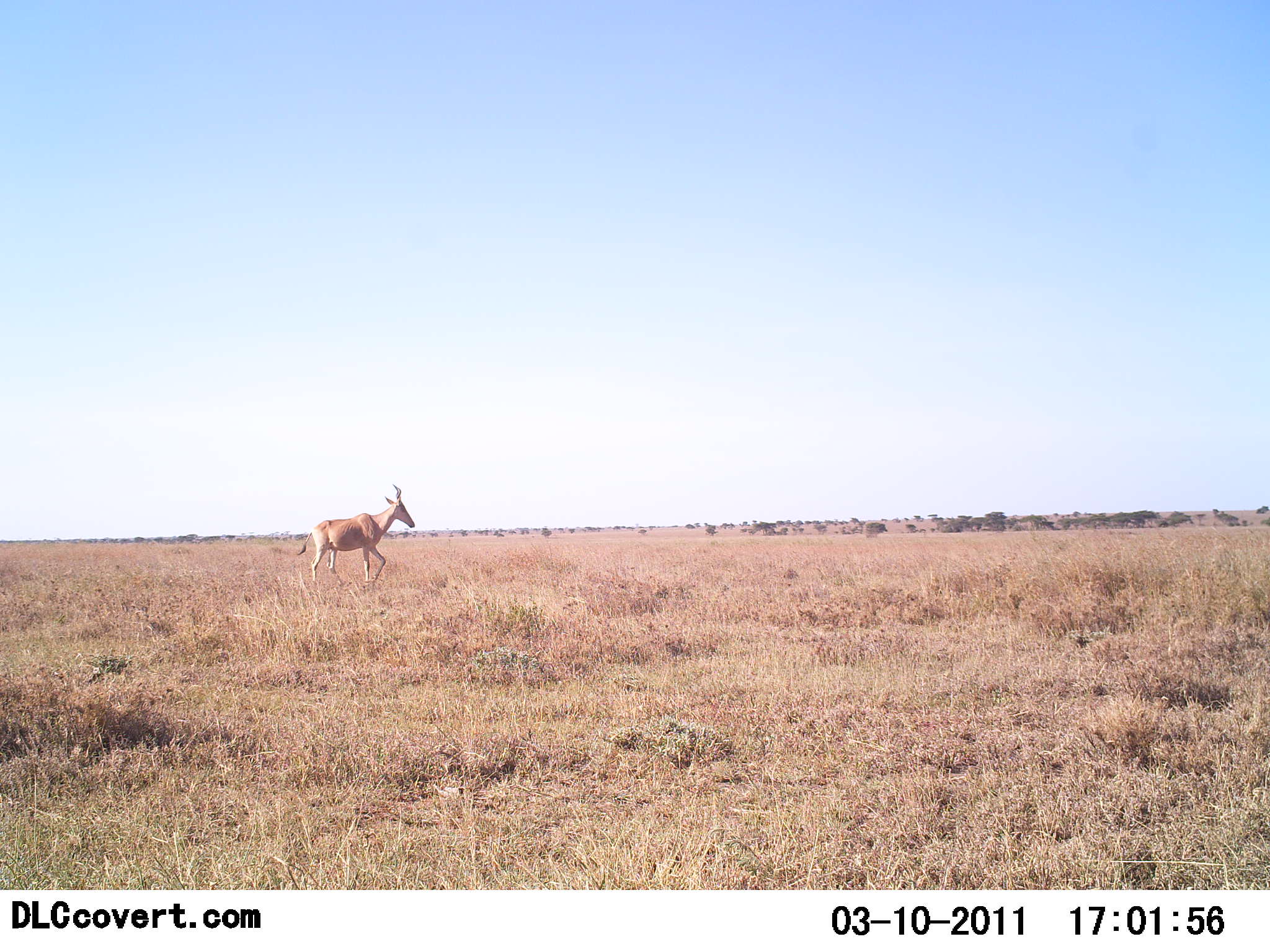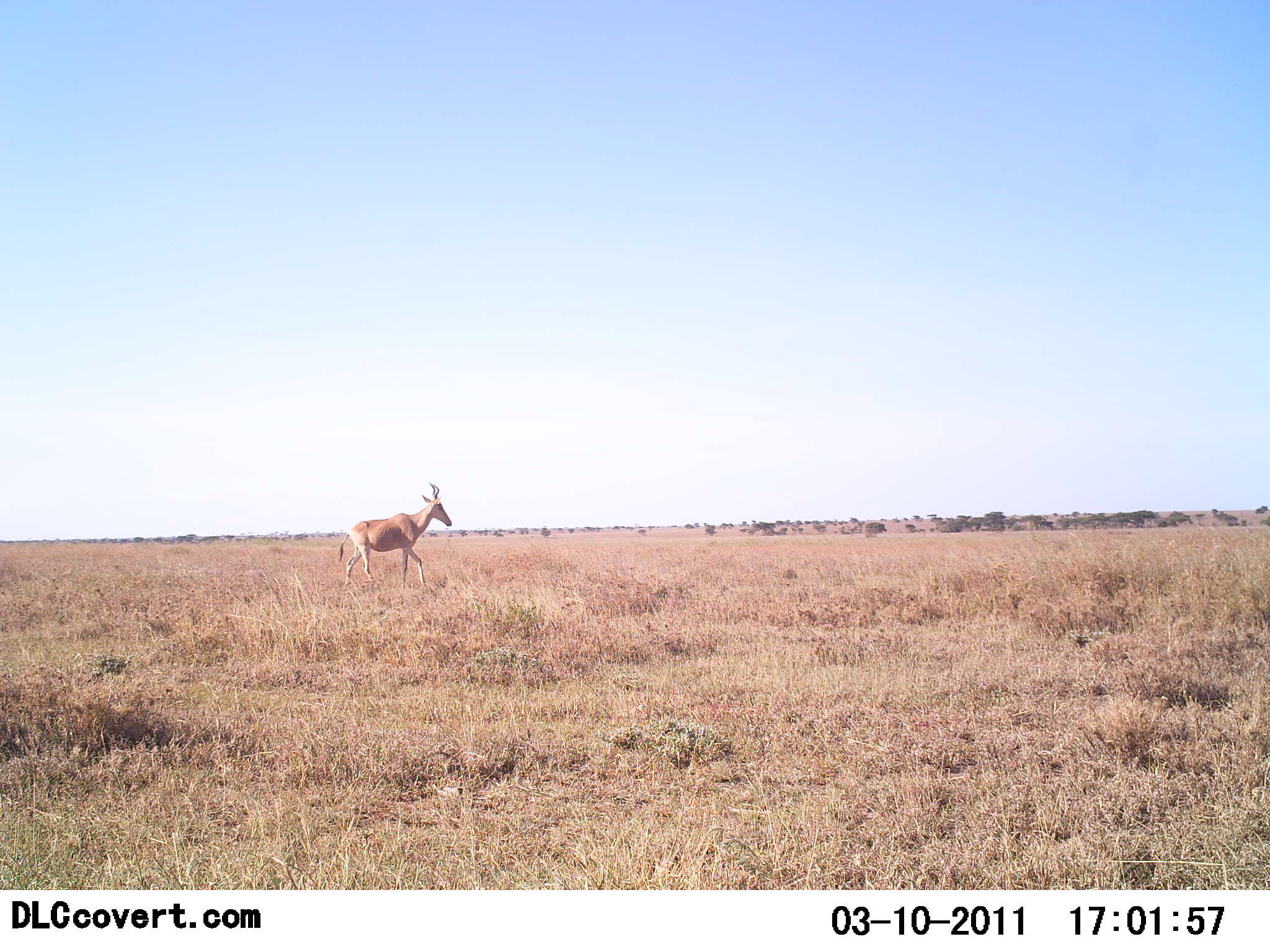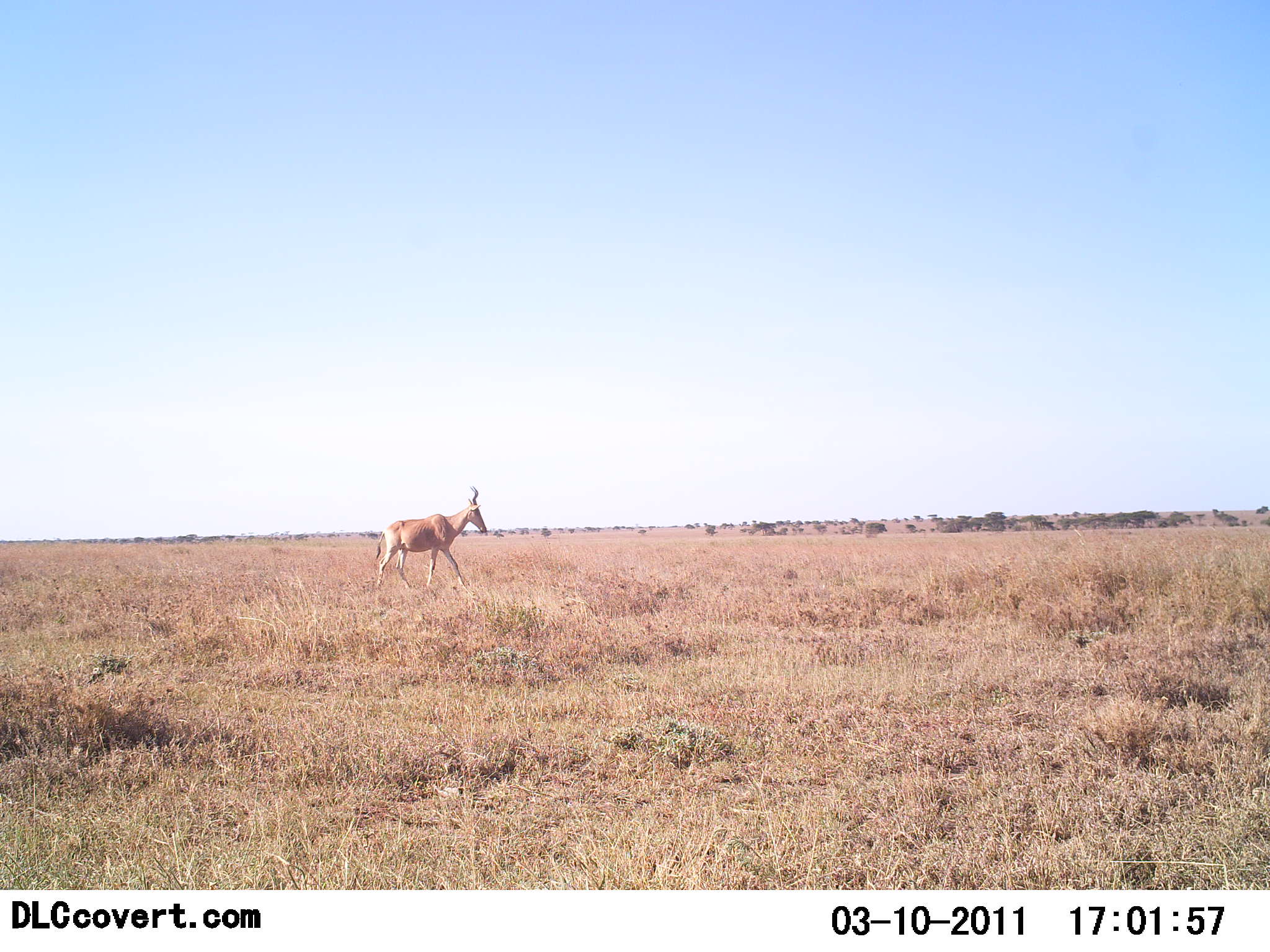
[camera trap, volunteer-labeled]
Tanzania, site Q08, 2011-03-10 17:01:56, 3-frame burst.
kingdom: Animalia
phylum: Chordata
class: Mammalia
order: Artiodactyla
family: Bovidae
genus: Alcelaphus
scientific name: Alcelaphus buselaphus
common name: hartebeest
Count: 1.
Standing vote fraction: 0%.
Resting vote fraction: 0%.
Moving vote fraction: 100%.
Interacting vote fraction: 0%.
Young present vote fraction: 0%.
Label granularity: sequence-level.